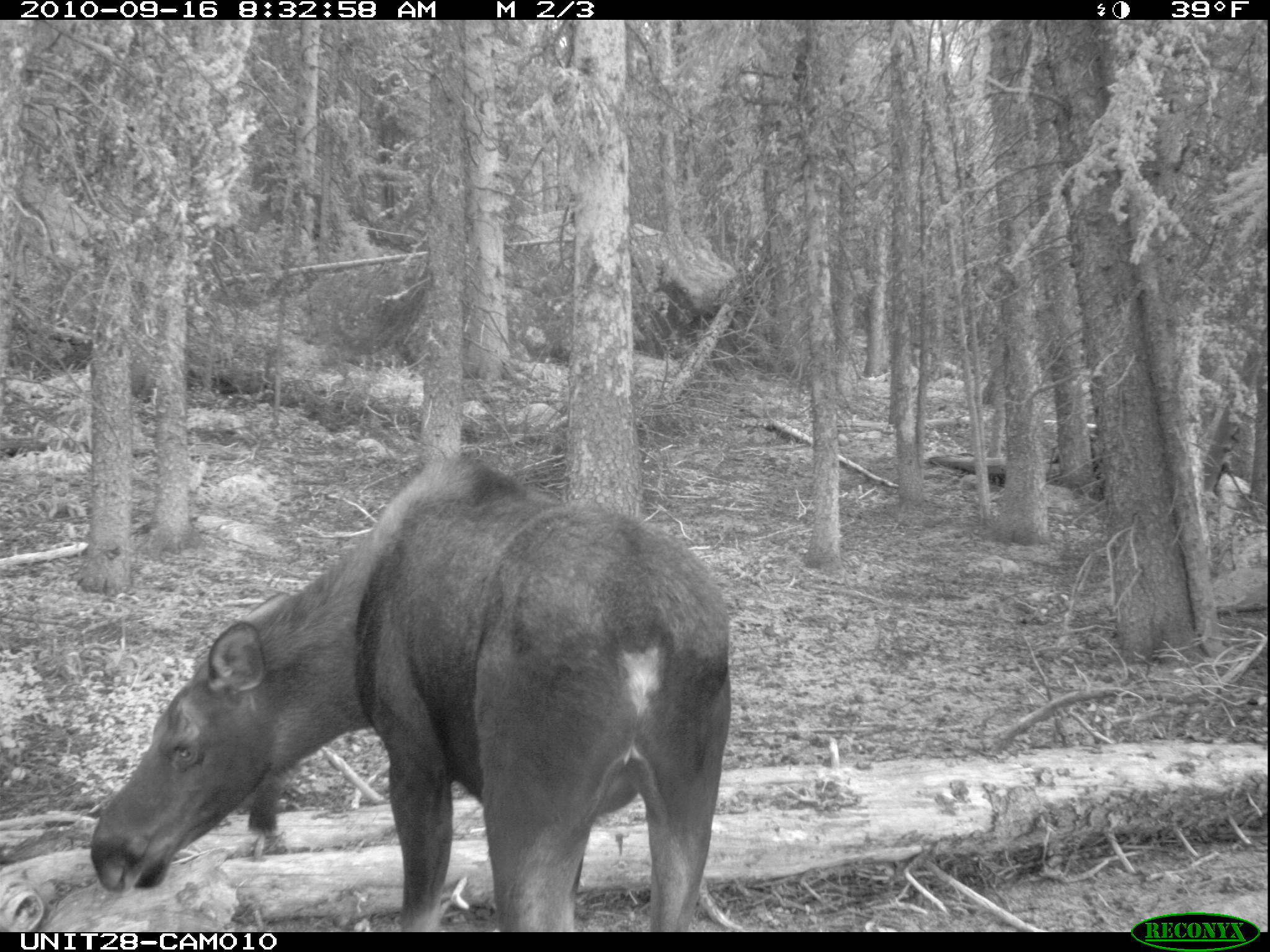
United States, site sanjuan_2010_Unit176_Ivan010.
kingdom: Animalia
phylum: Chordata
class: Mammalia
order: Artiodactyla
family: Cervidae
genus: Alces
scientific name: Alces alces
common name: moose